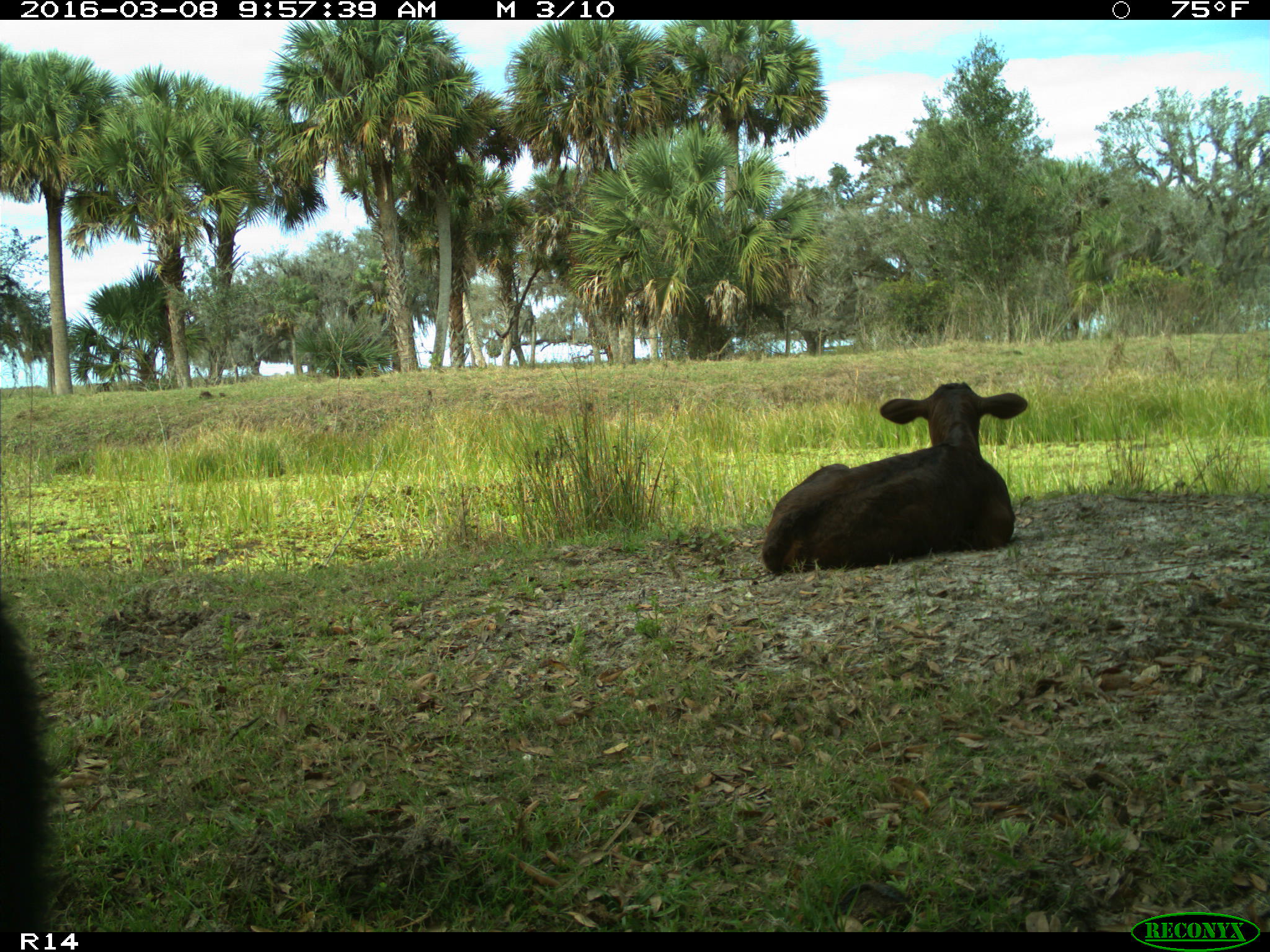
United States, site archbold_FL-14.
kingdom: Animalia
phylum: Chordata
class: Mammalia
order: Artiodactyla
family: Bovidae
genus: Bos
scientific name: Bos taurus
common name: domestic cow